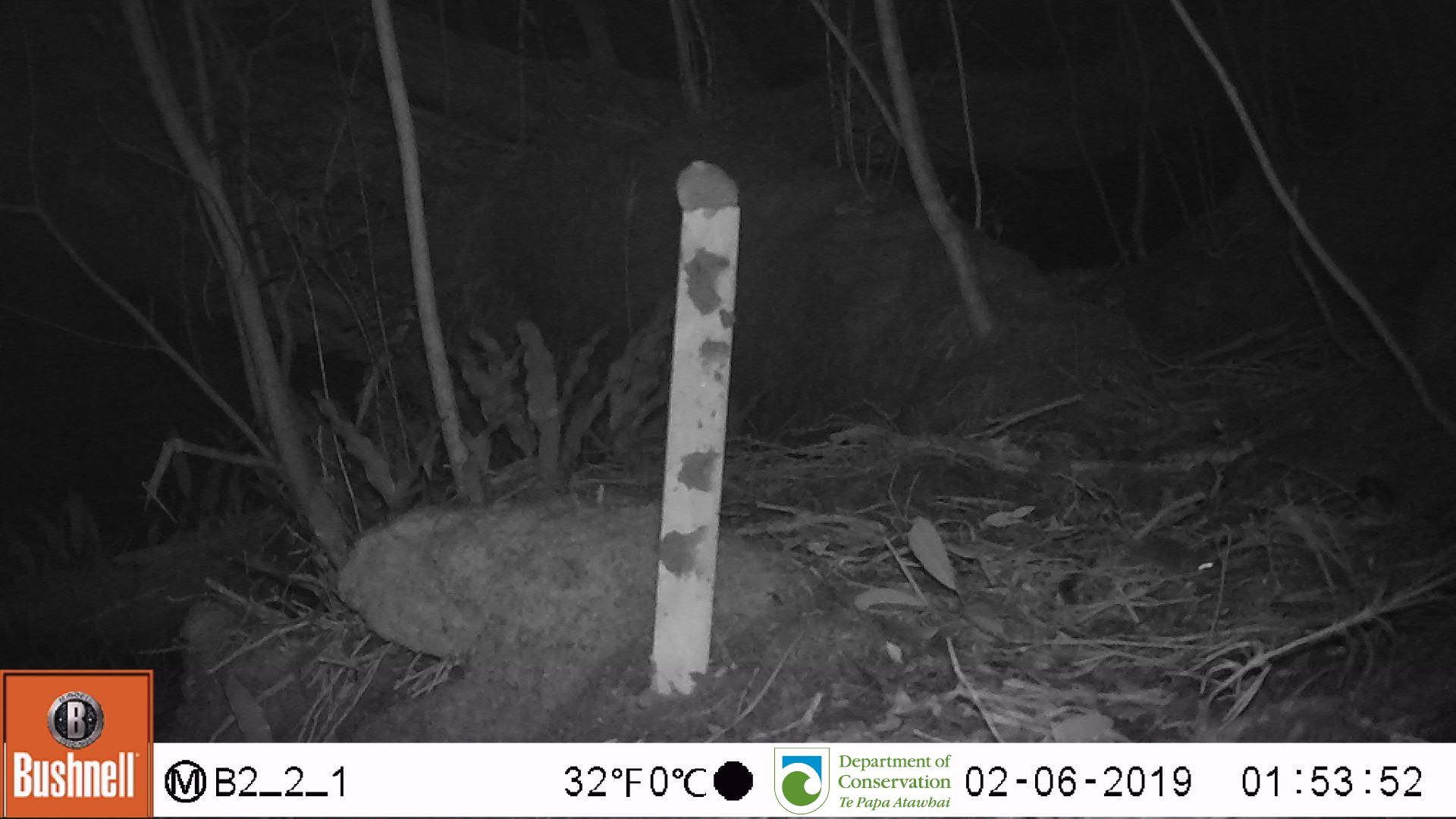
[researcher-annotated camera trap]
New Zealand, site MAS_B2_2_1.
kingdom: Animalia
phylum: Chordata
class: Mammalia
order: Rodentia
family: Muridae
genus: Mus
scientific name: Mus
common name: mouse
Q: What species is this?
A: Mouse (Mus).